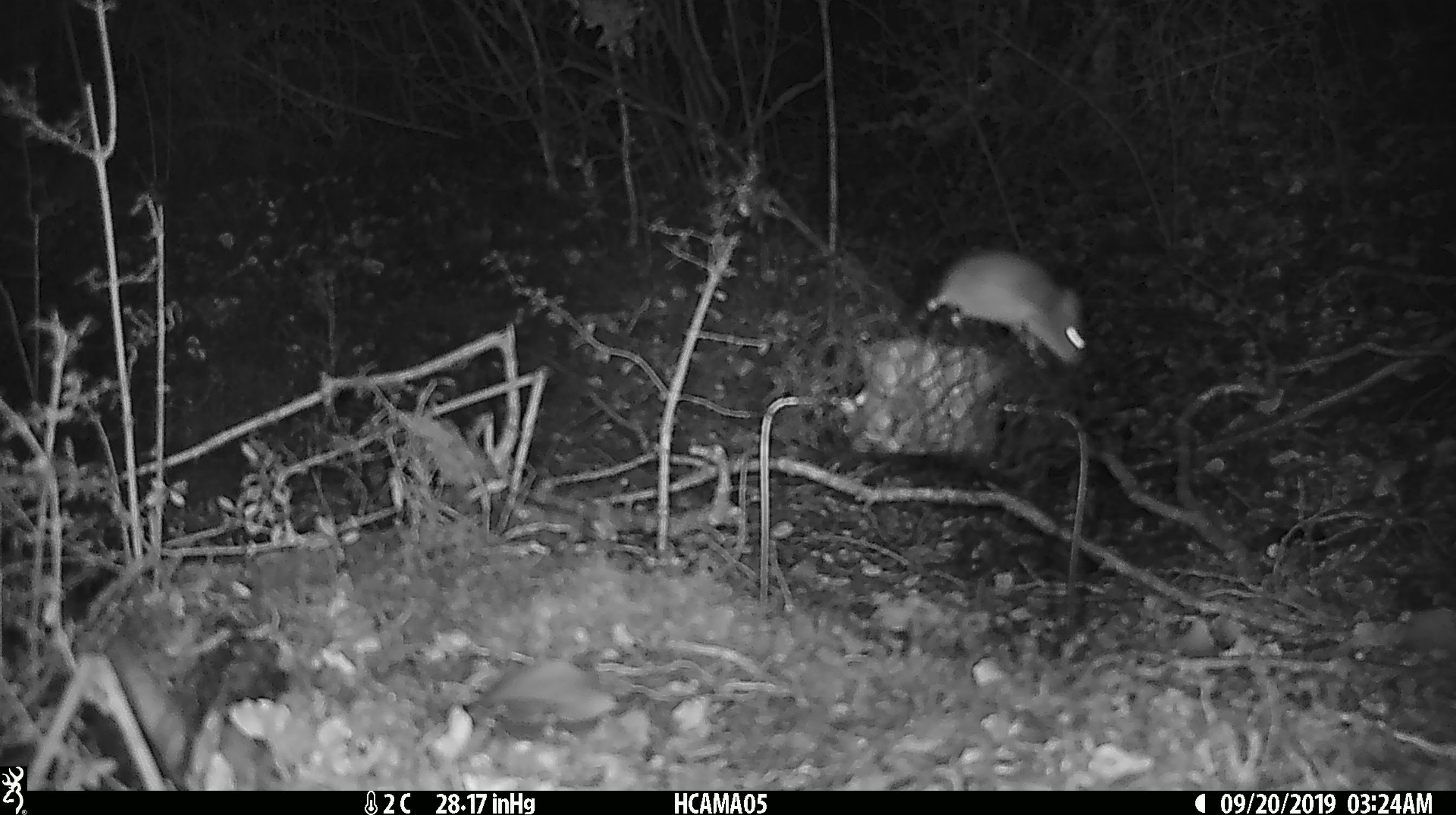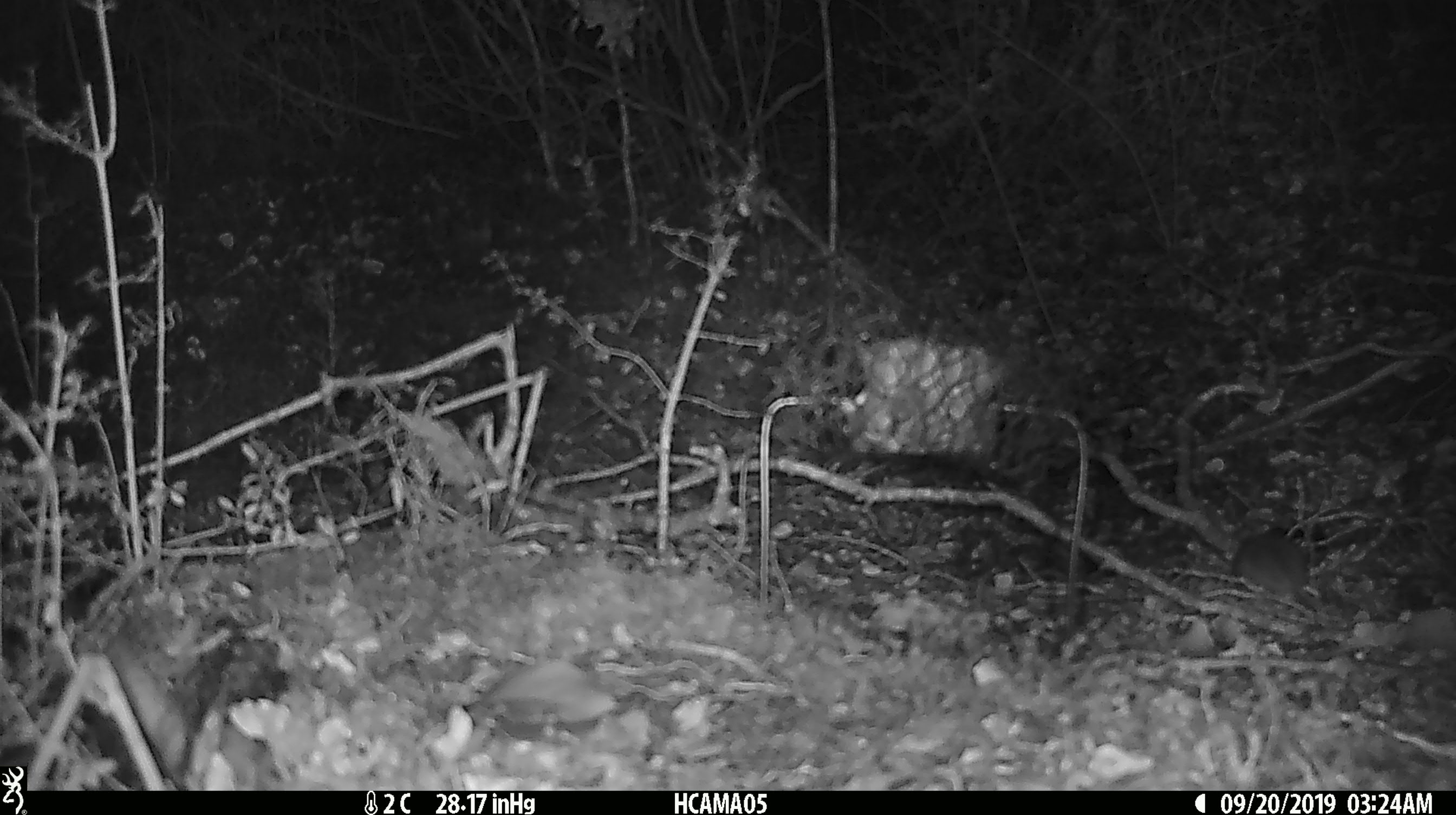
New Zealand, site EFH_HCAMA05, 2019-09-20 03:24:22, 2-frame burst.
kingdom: Animalia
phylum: Chordata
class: Mammalia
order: Rodentia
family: Muridae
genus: Mus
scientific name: Mus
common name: mouse